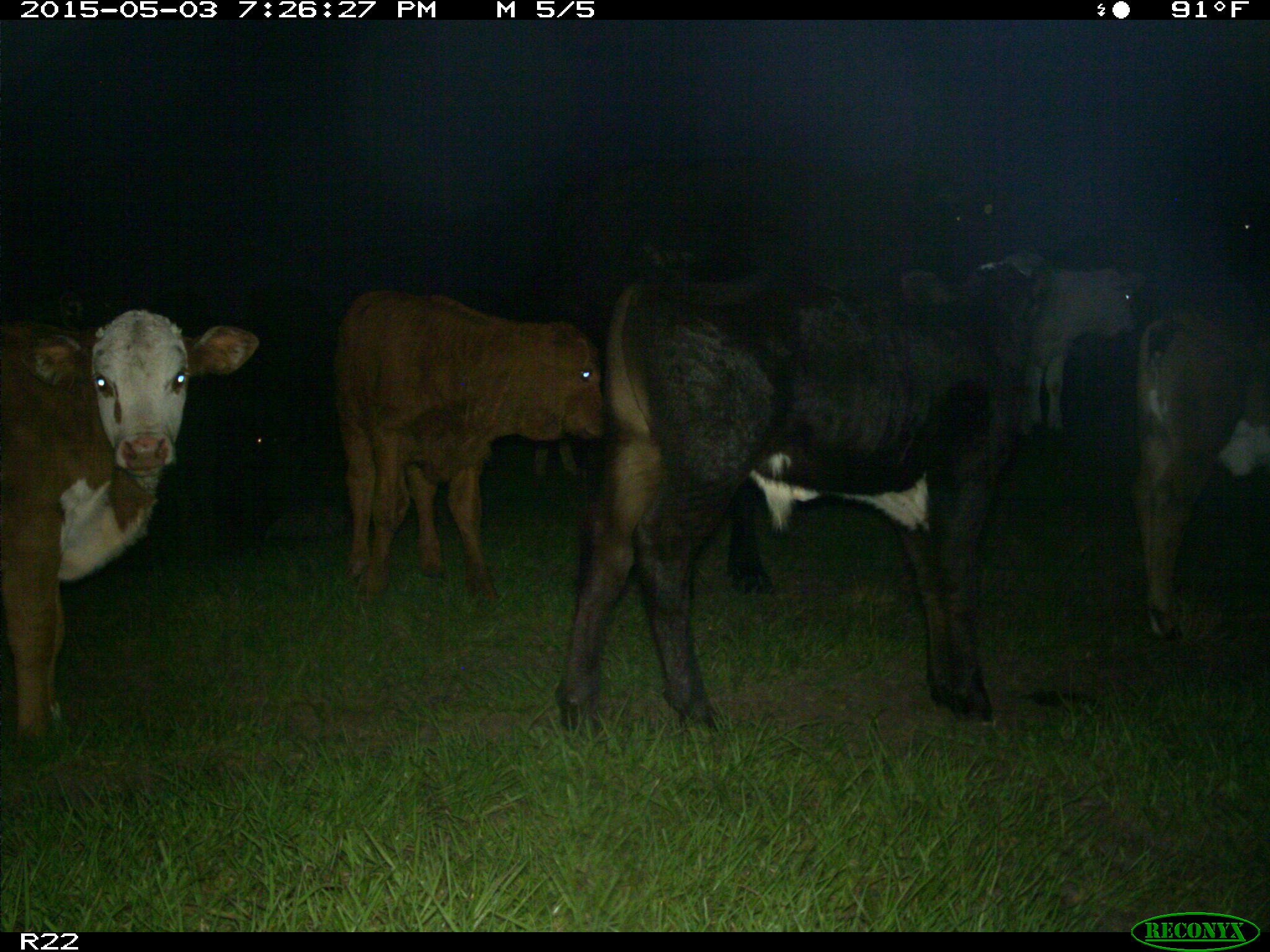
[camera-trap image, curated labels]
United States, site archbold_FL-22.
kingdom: Animalia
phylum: Chordata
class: Mammalia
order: Artiodactyla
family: Bovidae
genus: Bos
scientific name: Bos taurus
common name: domestic cow